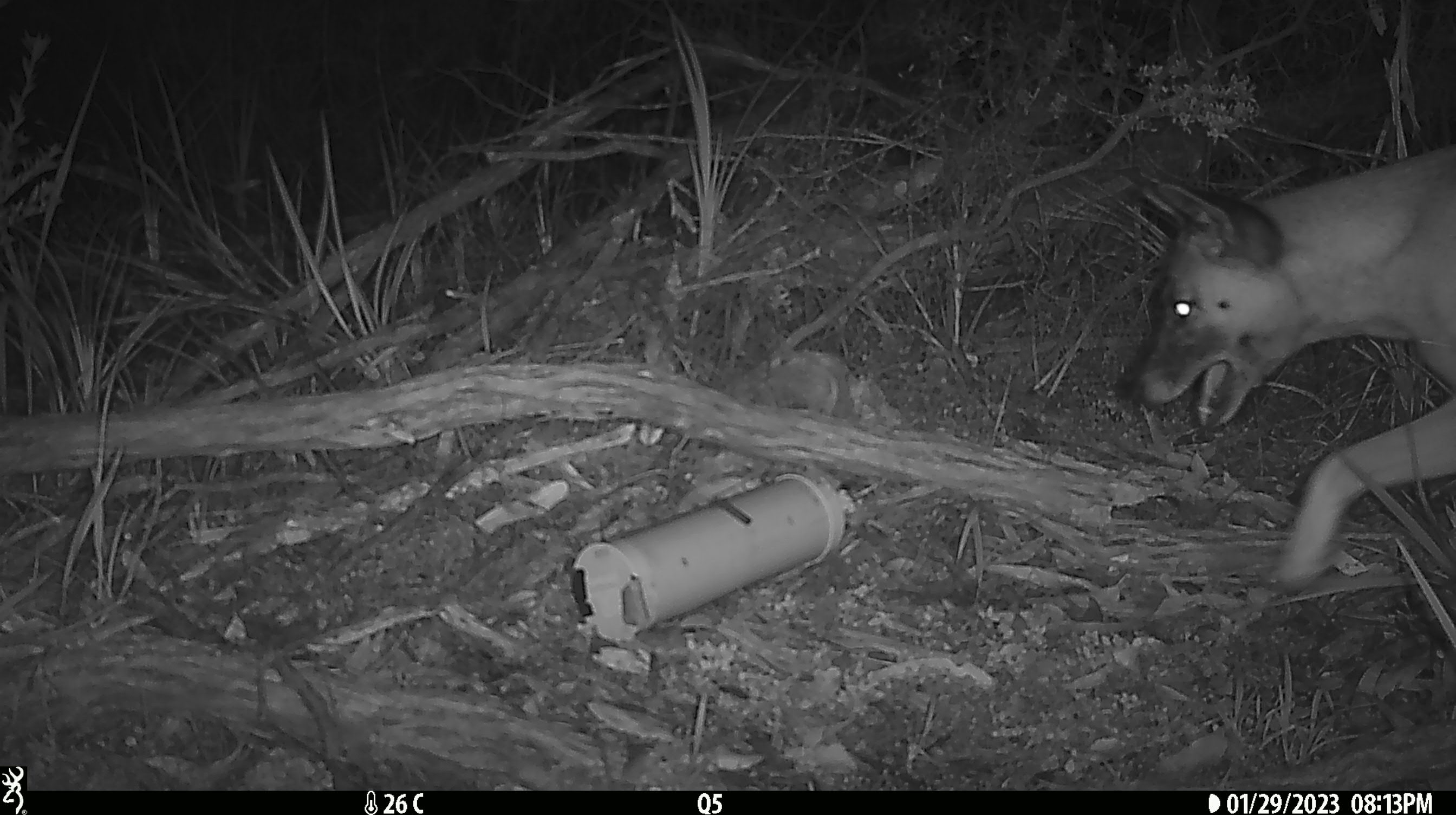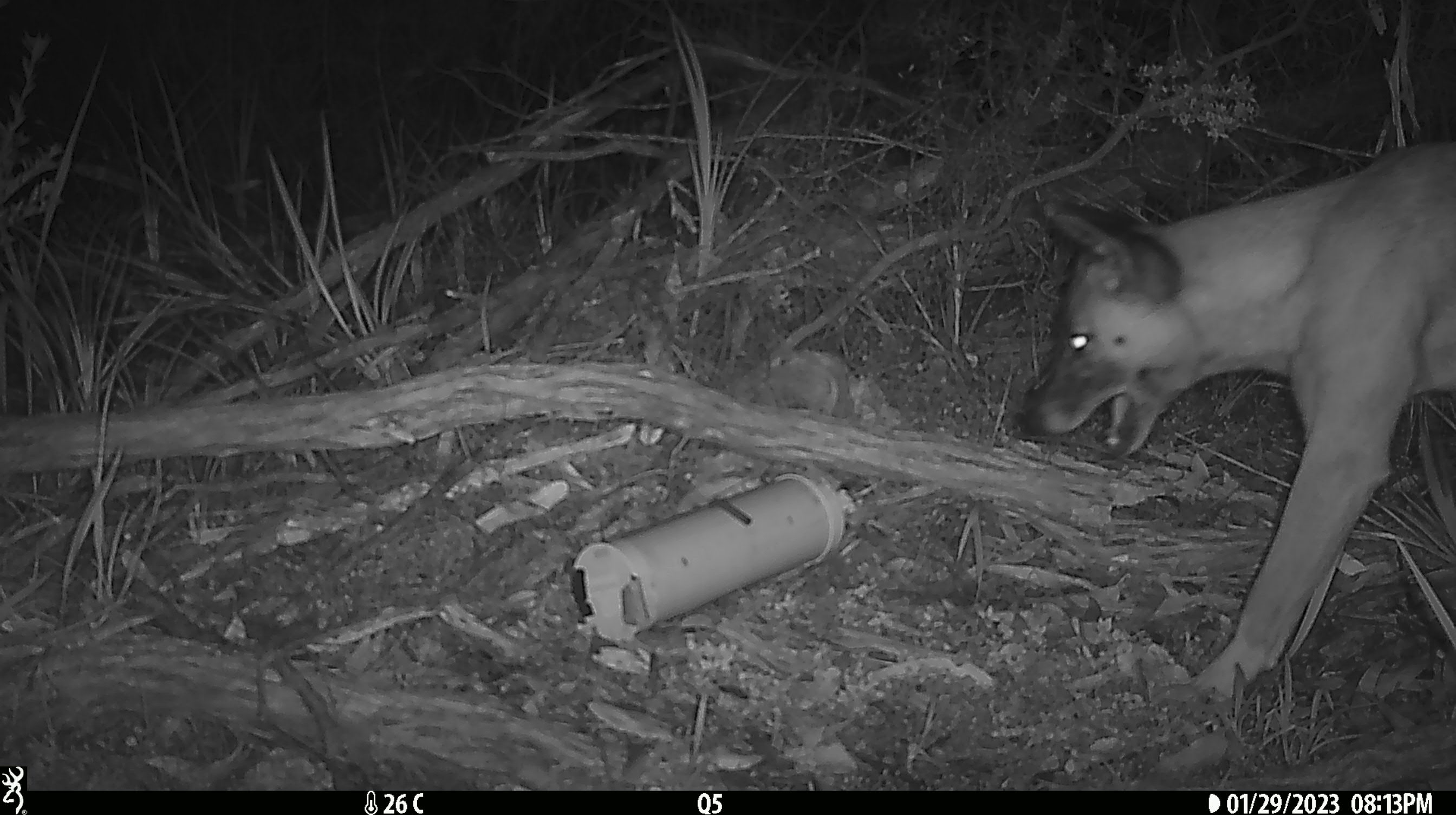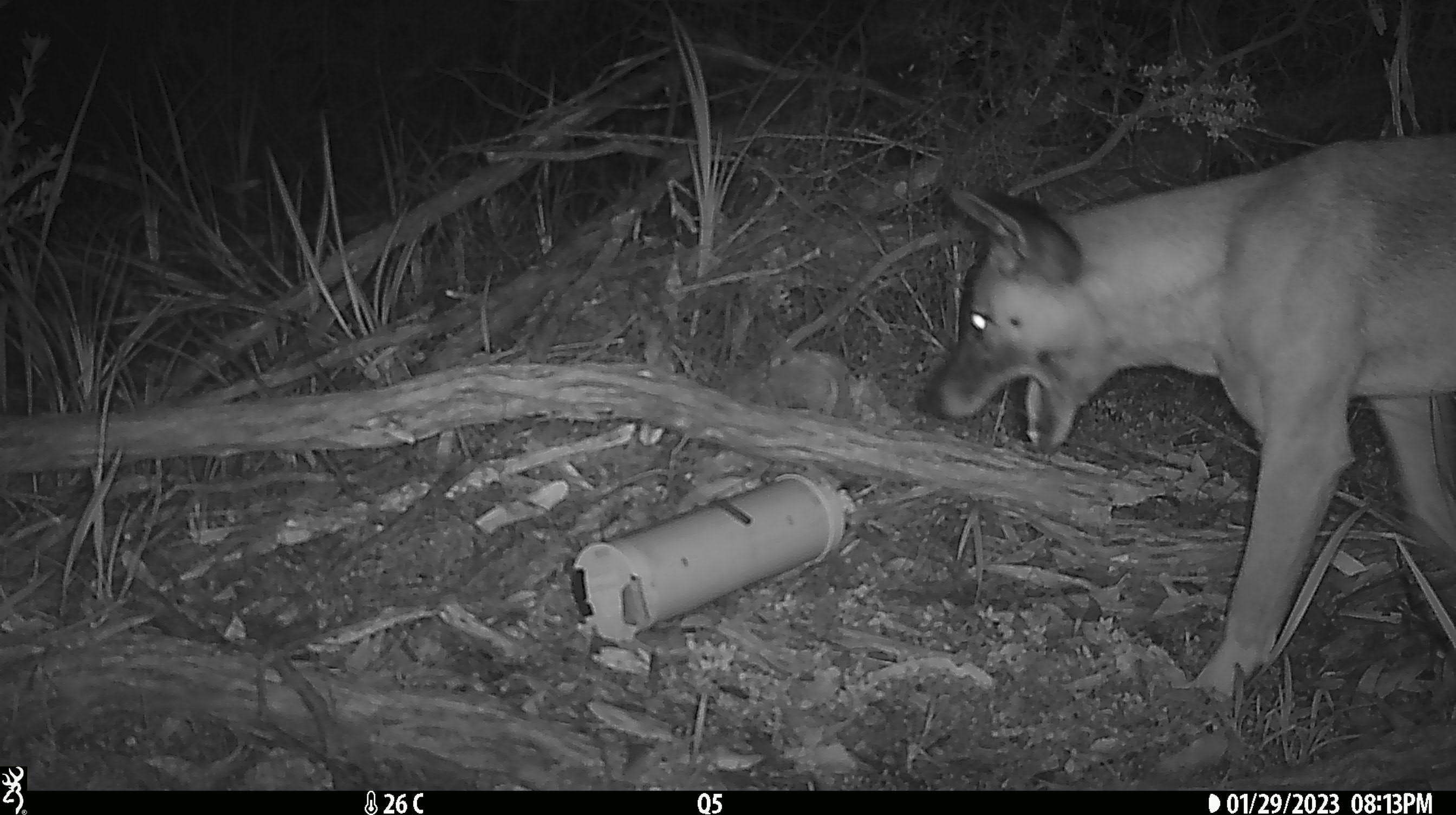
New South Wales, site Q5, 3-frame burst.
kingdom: Animalia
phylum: Chordata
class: Mammalia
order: Carnivora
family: Canidae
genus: Canis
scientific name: Canis familiaris dingo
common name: dingo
Dingo (Canis familiaris dingo).